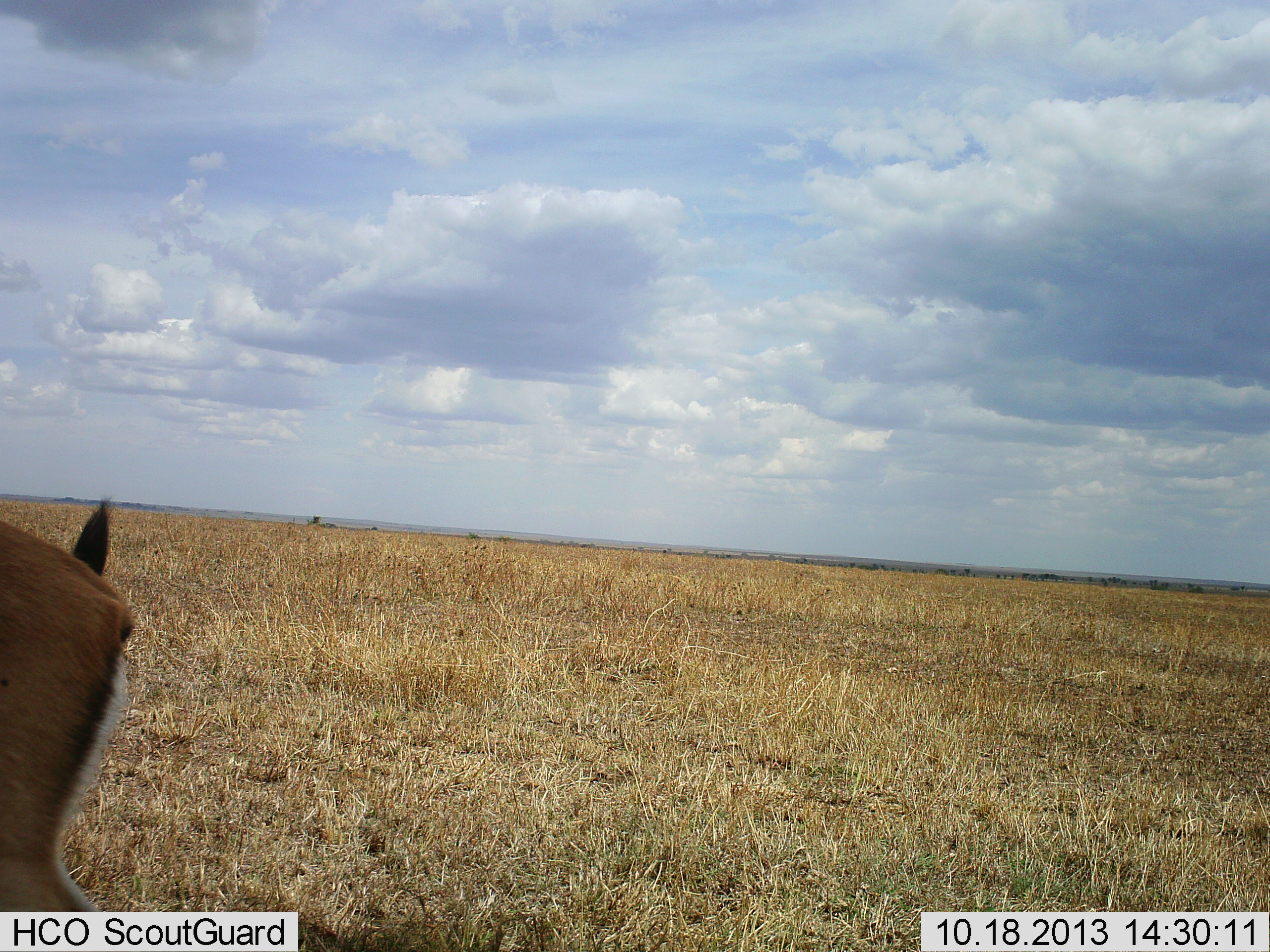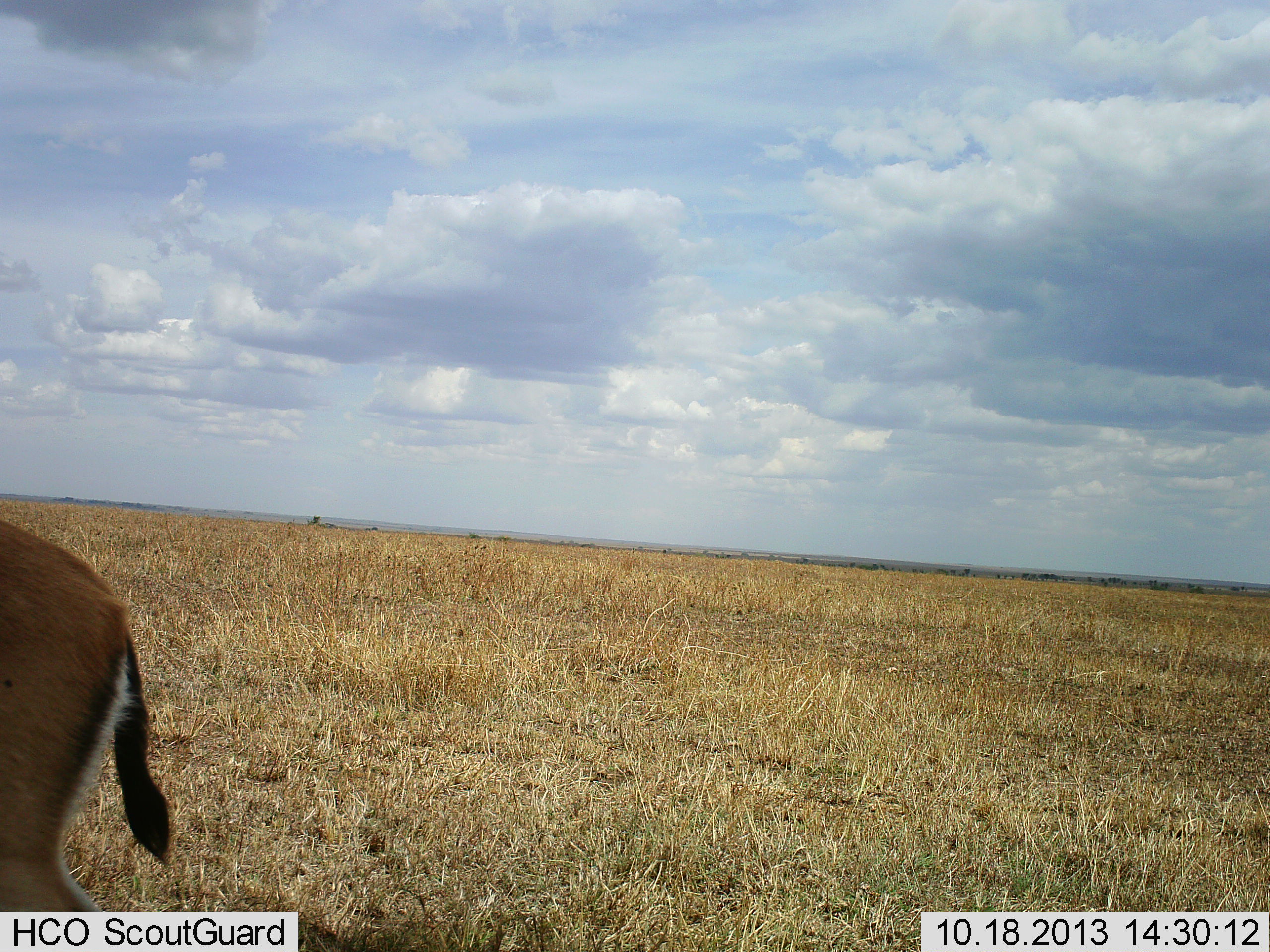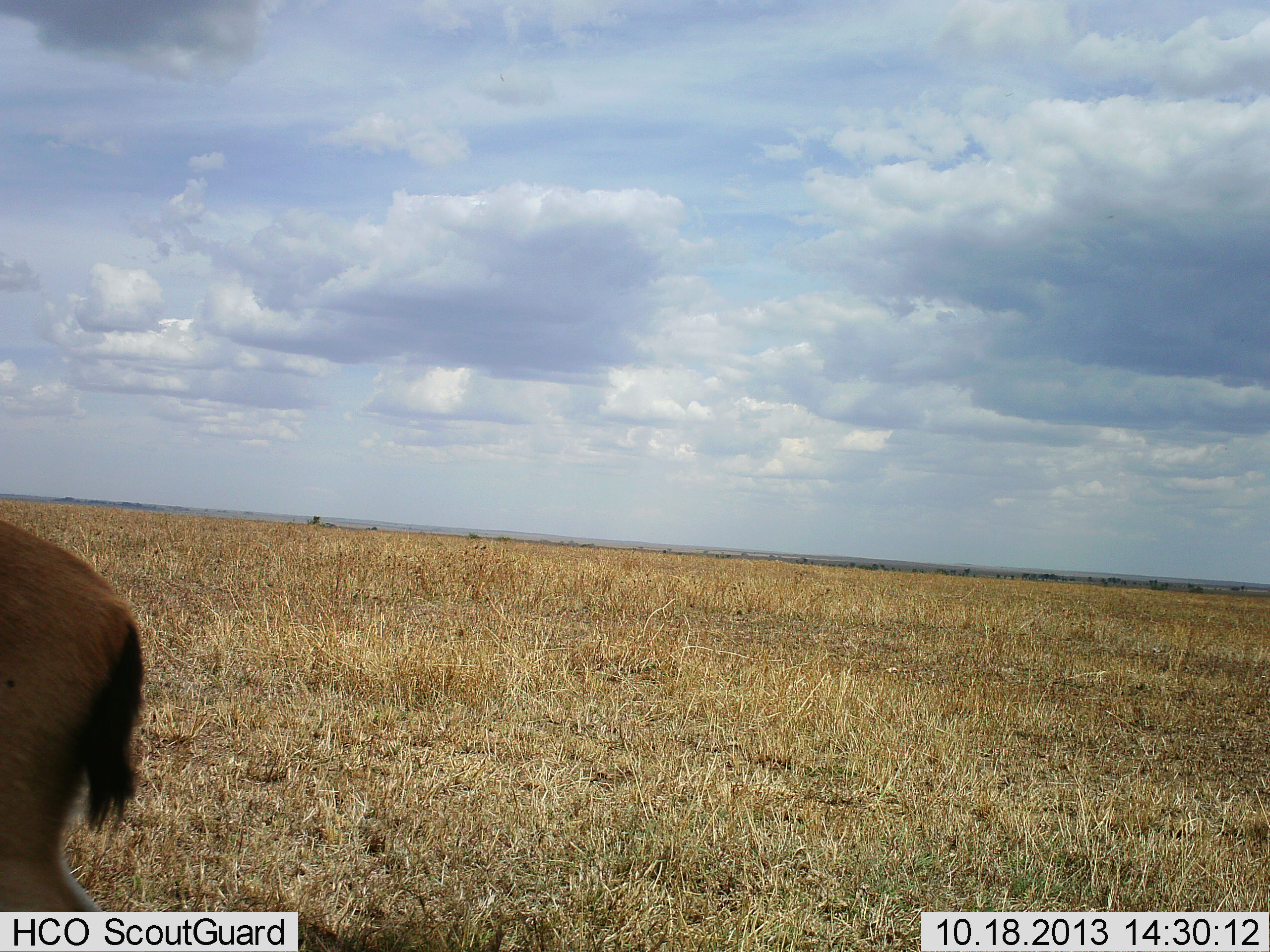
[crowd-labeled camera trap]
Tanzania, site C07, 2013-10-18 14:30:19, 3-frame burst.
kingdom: Animalia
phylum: Chordata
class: Mammalia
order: Artiodactyla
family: Bovidae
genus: Eudorcas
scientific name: Eudorcas thomsonii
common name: thomson's gazelle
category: gazellethomsons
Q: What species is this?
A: Gazellethomsons (thomson's gazelle) (Eudorcas thomsonii).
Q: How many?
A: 1.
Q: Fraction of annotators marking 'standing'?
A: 82%.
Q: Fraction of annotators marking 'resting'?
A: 0%.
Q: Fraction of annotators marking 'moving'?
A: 18%.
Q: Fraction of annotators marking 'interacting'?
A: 0%.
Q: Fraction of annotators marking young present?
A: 0%.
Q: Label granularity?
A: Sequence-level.